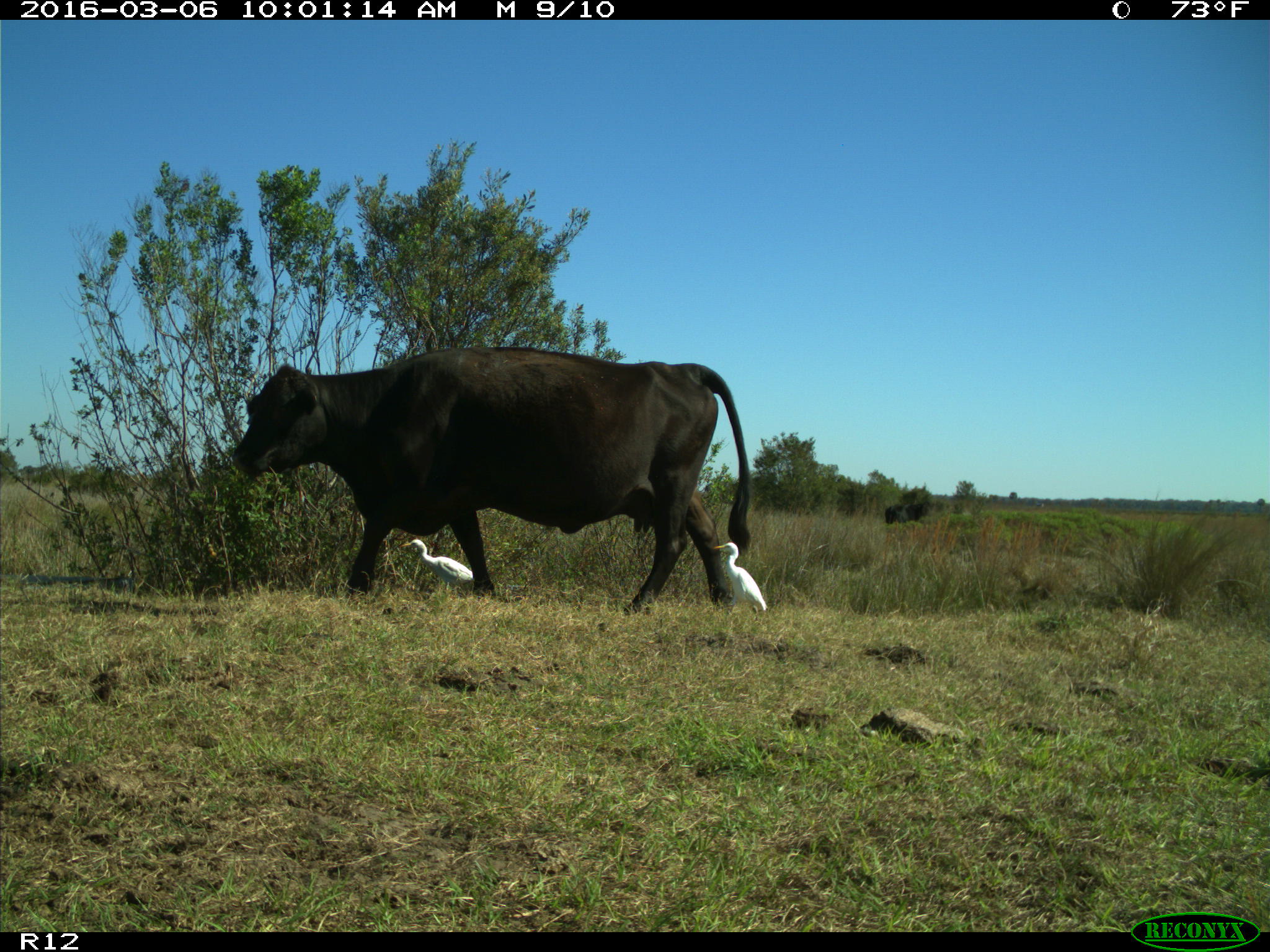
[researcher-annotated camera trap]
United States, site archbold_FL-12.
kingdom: Animalia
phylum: Chordata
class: Mammalia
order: Artiodactyla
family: Bovidae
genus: Bos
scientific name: Bos taurus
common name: domestic cow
Bos taurus (domestic cow).